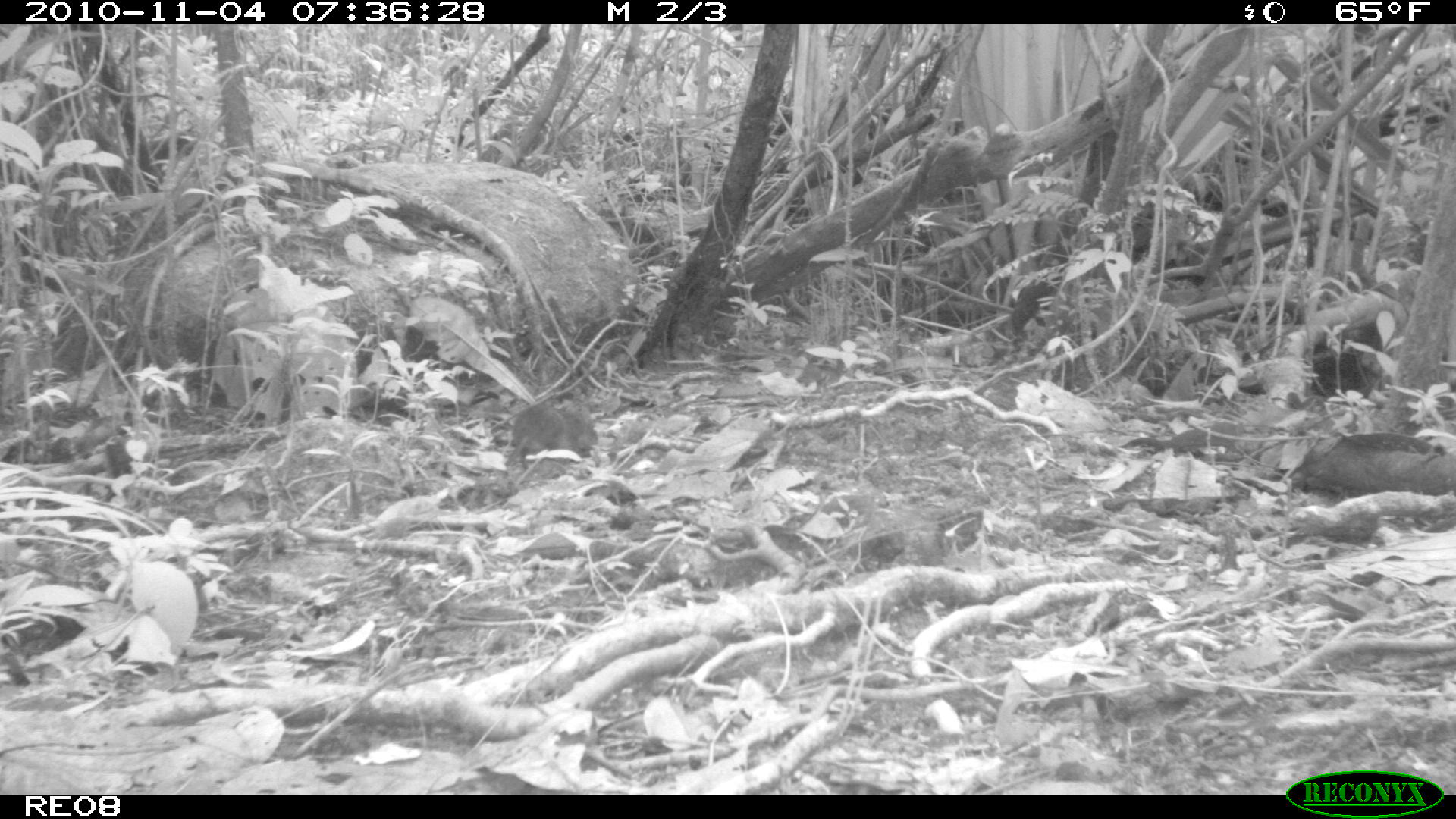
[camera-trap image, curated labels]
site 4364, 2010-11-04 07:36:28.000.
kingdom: Animalia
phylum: Chordata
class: Mammalia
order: Rodentia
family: Muridae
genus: Rattus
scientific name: Rattus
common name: rodent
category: unknown rat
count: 1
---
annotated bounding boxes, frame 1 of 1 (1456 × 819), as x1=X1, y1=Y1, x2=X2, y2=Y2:
unknown rat: x1=501, y1=402, x2=598, y2=467